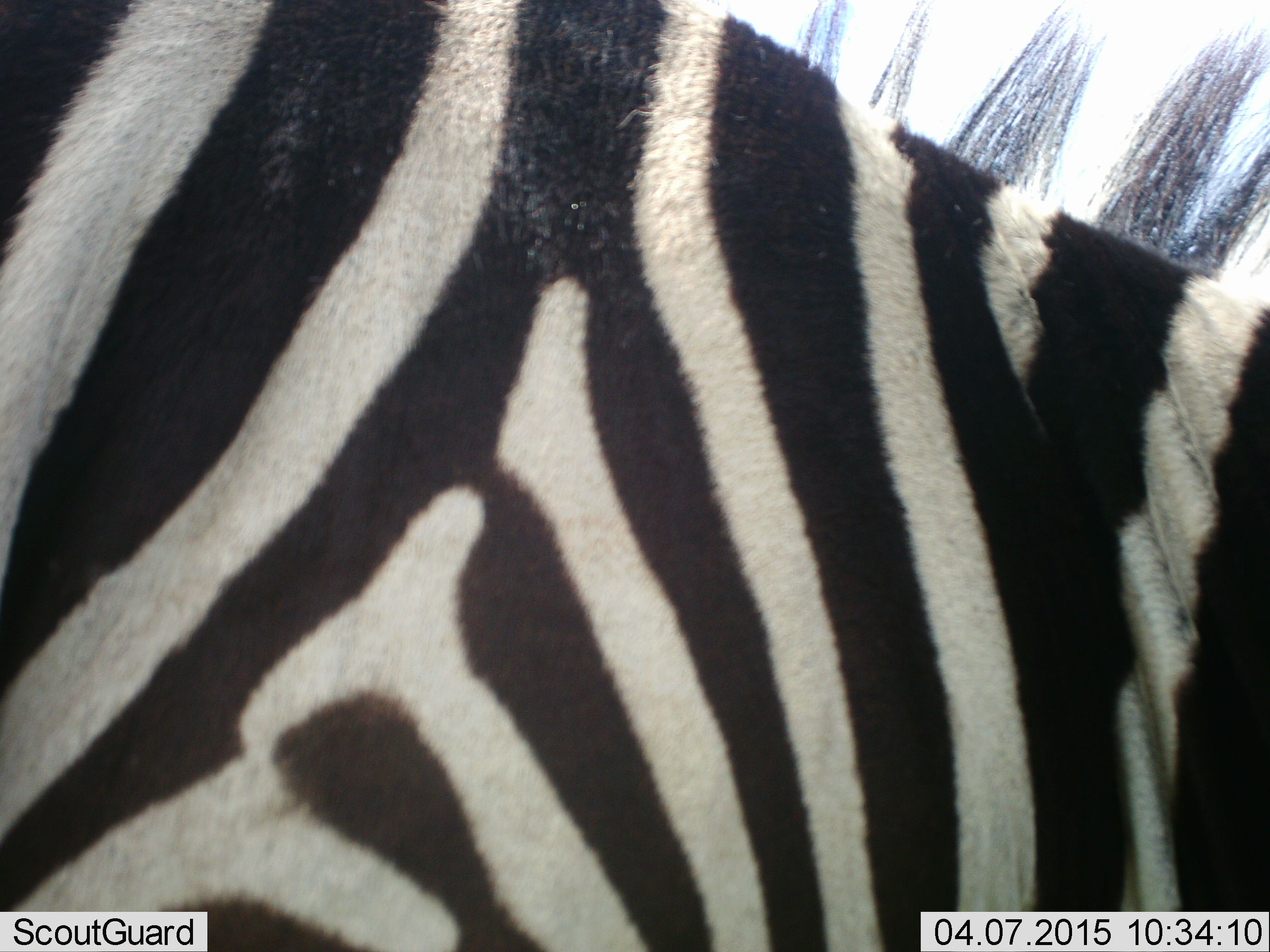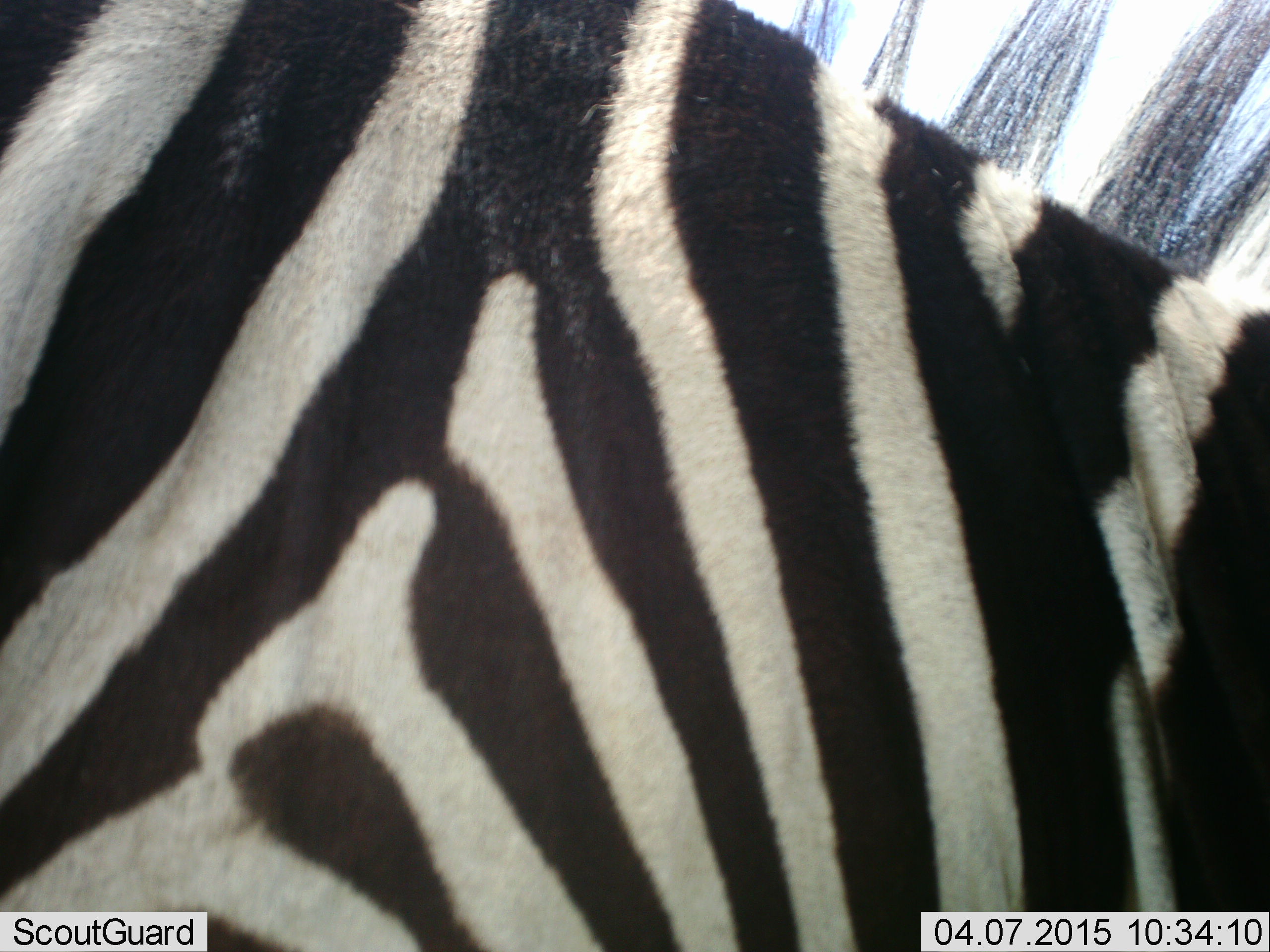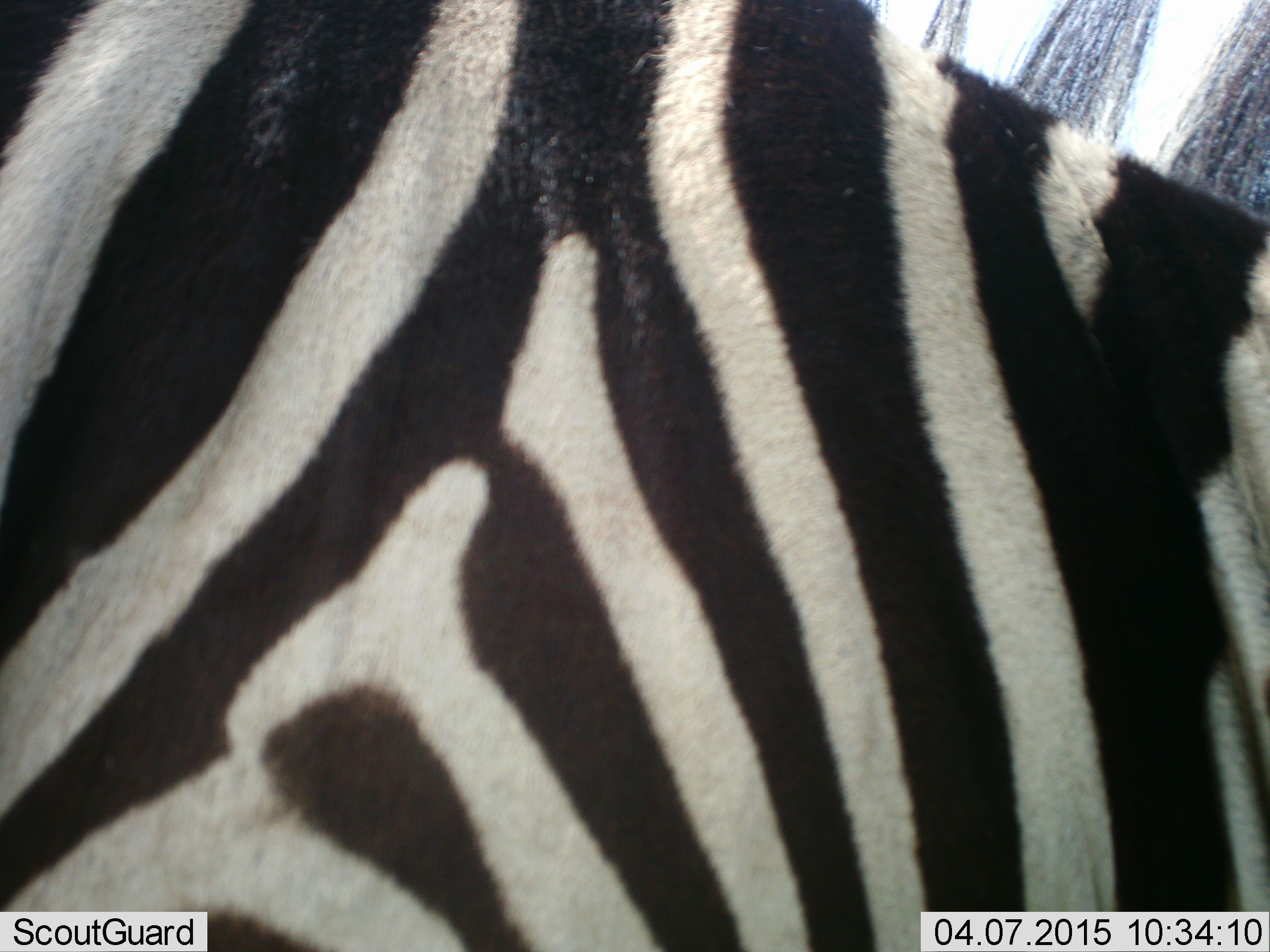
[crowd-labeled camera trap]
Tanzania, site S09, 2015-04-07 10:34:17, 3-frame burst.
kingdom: Animalia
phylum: Chordata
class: Mammalia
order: Perissodactyla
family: Equidae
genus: Equus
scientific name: Equus quagga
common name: plains zebra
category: zebra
Zebra (plains zebra) (Equus quagga), count 1. Behavior (volunteer vote fractions): standing 80%, resting 10%, moving 20%, interacting 0%. Young present (vote fraction): 0%. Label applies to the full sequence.